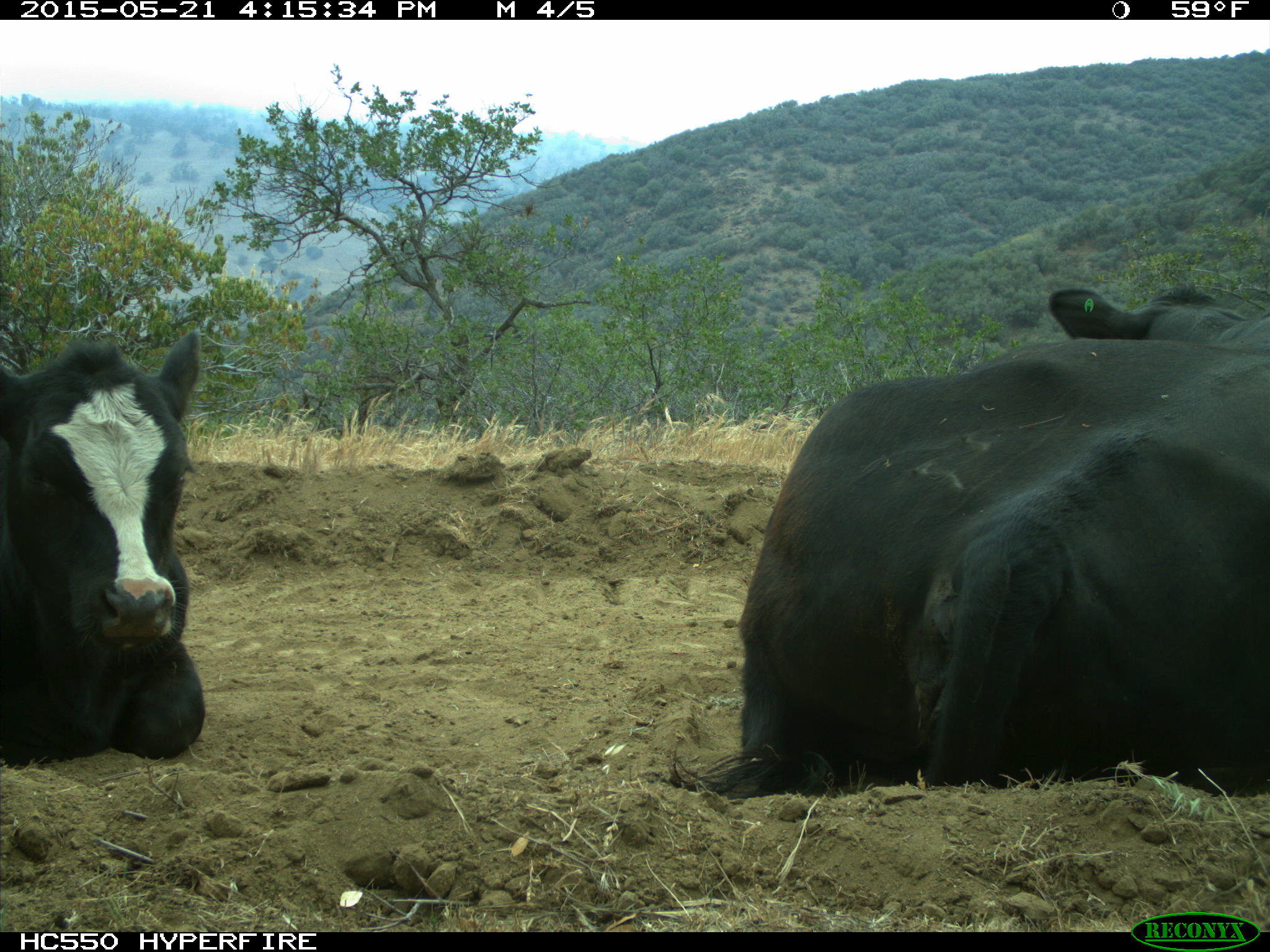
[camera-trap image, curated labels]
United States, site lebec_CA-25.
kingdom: Animalia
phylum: Chordata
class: Mammalia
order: Artiodactyla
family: Bovidae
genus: Bos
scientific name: Bos taurus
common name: domestic cow